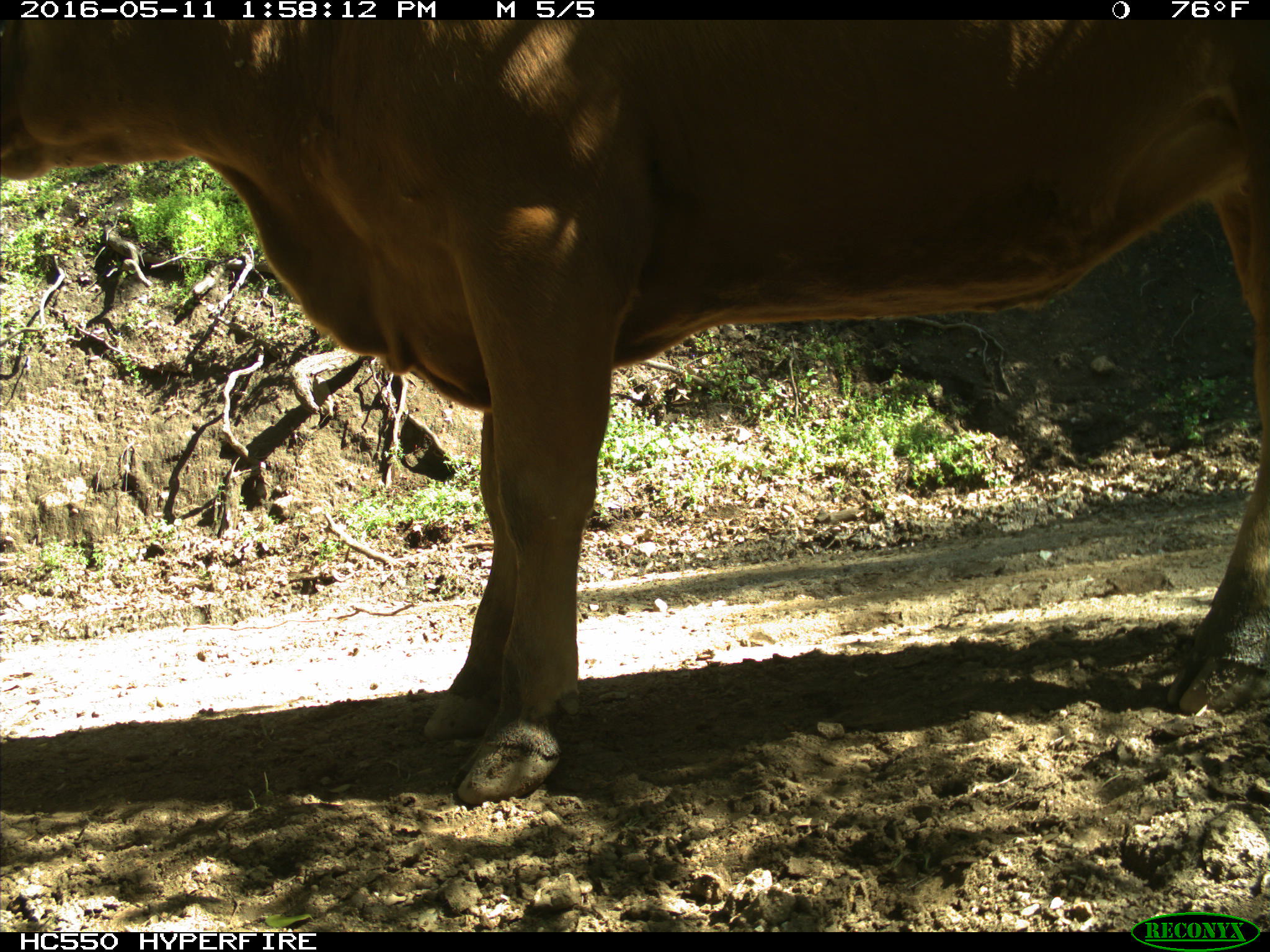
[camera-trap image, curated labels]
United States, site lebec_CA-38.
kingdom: Animalia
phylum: Chordata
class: Mammalia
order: Artiodactyla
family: Bovidae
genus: Bos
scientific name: Bos taurus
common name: domestic cow